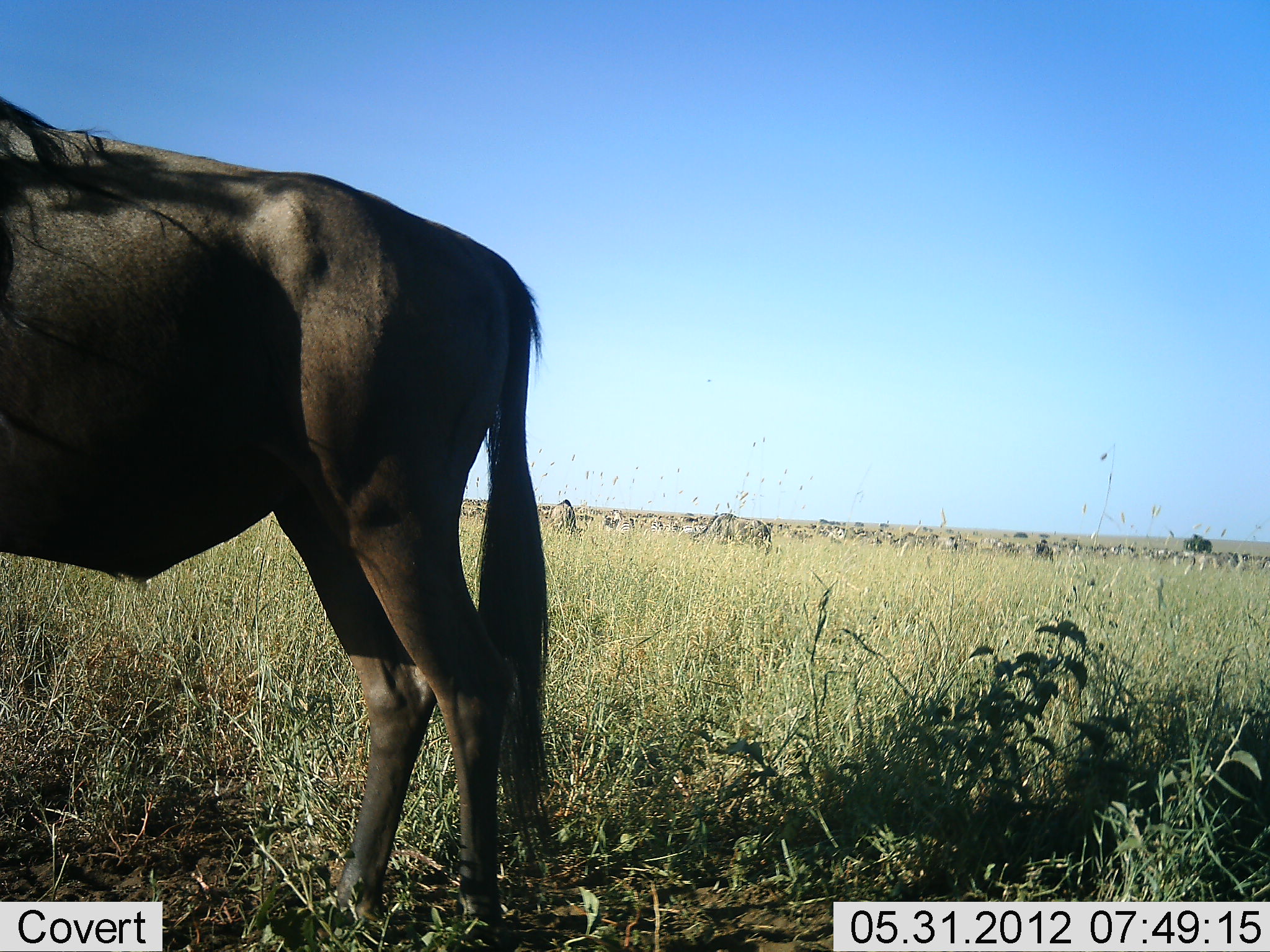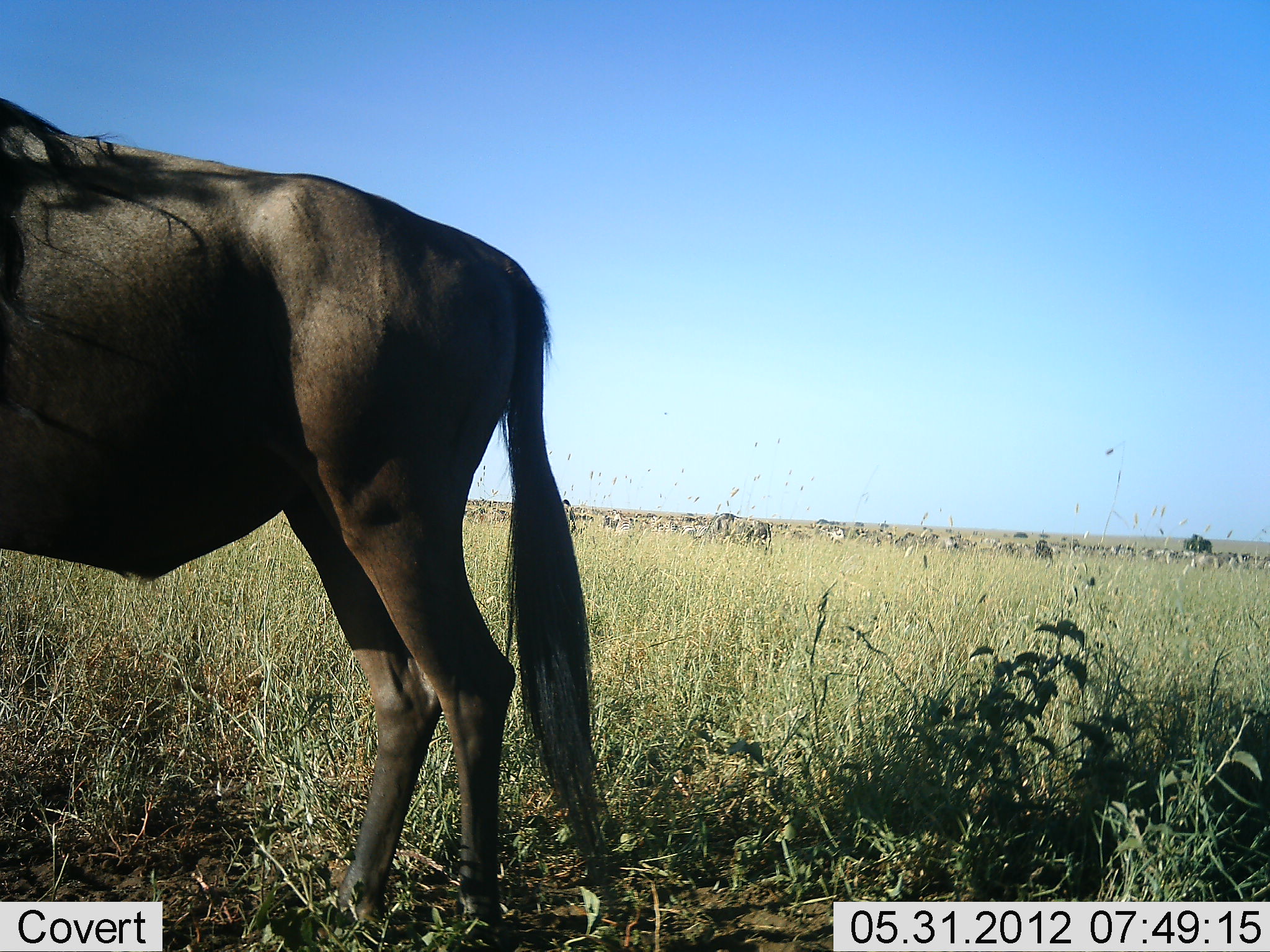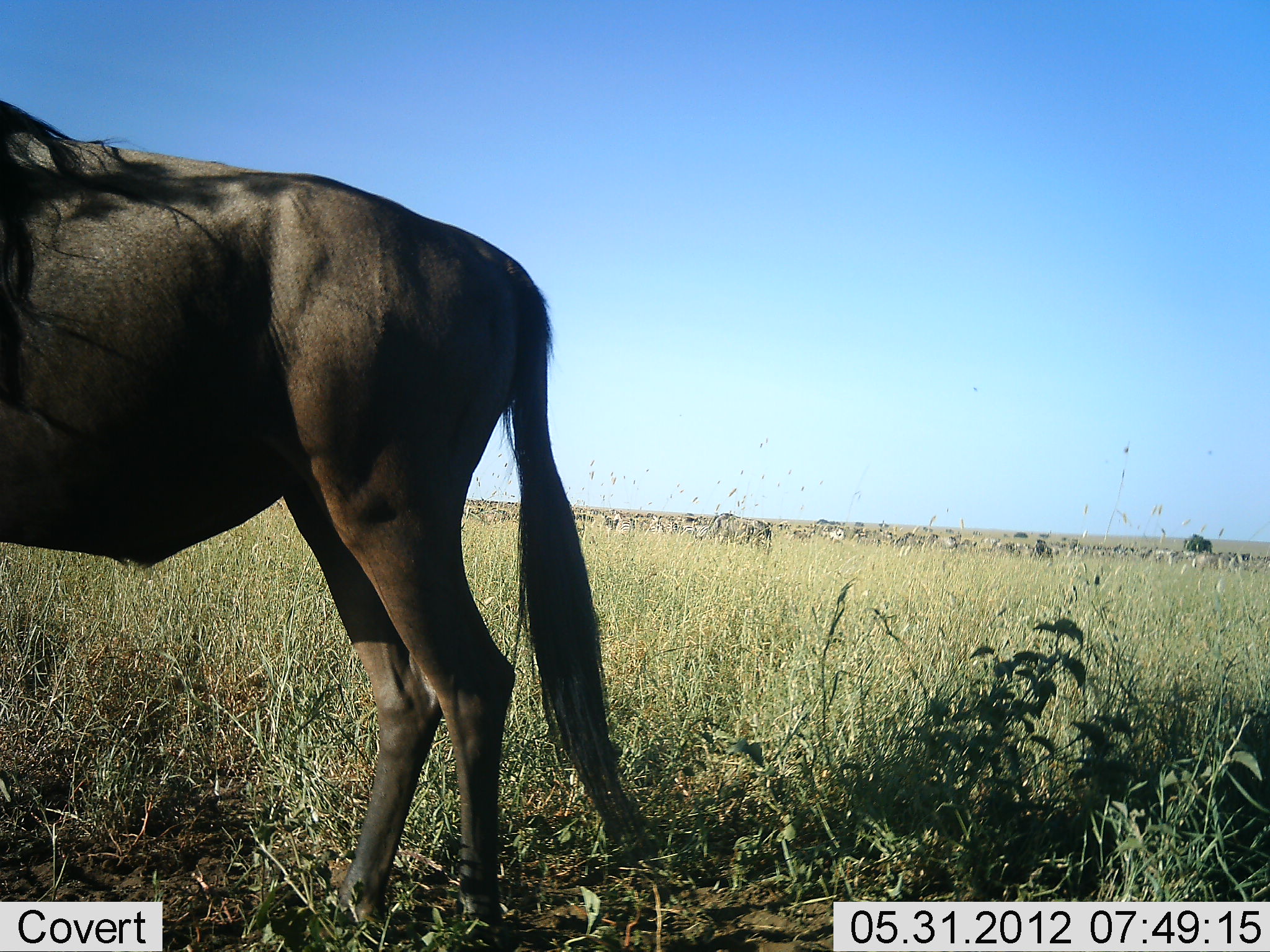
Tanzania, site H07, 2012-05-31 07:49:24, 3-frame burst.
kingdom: Animalia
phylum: Chordata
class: Mammalia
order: Artiodactyla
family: Bovidae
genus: Connochaetes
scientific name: Connochaetes taurinus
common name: blue wildebeest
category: wildebeest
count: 1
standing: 100%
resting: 0%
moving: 0%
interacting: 0%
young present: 0%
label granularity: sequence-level